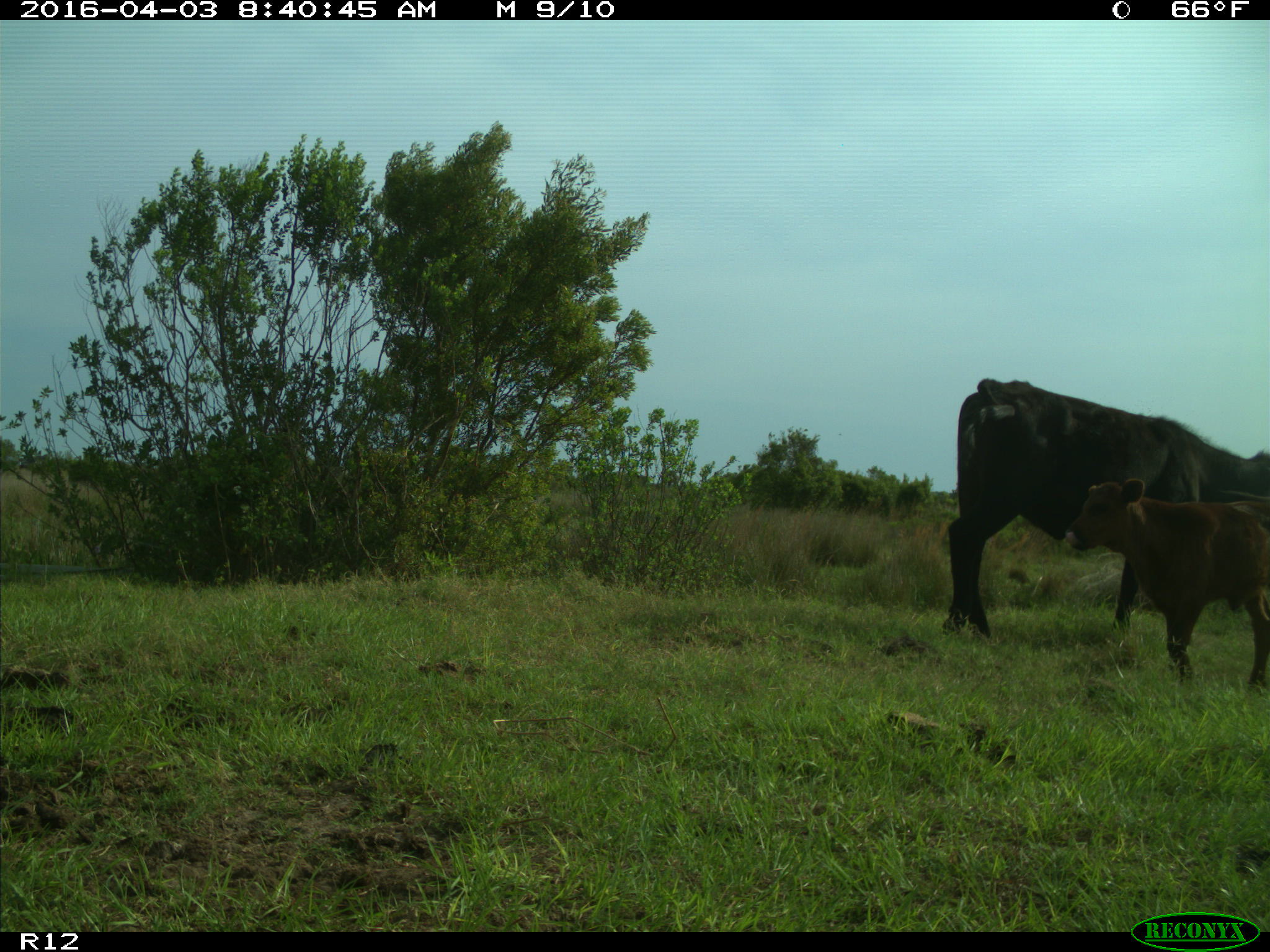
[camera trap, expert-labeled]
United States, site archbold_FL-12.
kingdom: Animalia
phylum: Chordata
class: Mammalia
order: Artiodactyla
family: Bovidae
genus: Bos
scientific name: Bos taurus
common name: domestic cow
Bos taurus (domestic cow).